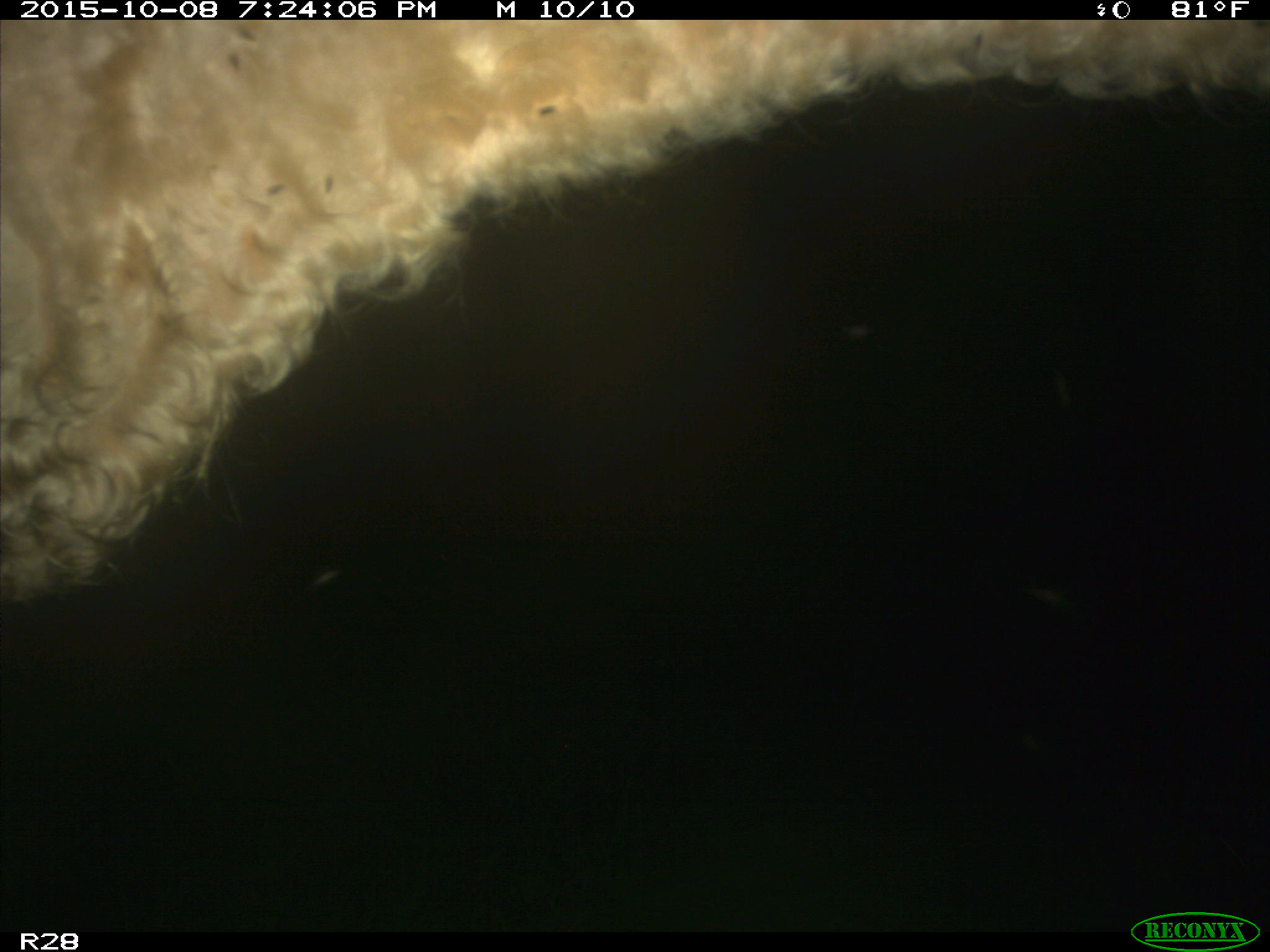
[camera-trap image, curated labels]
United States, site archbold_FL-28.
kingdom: Animalia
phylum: Chordata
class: Mammalia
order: Artiodactyla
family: Bovidae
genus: Bos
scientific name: Bos taurus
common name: domestic cow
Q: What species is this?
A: Bos taurus (domestic cow).